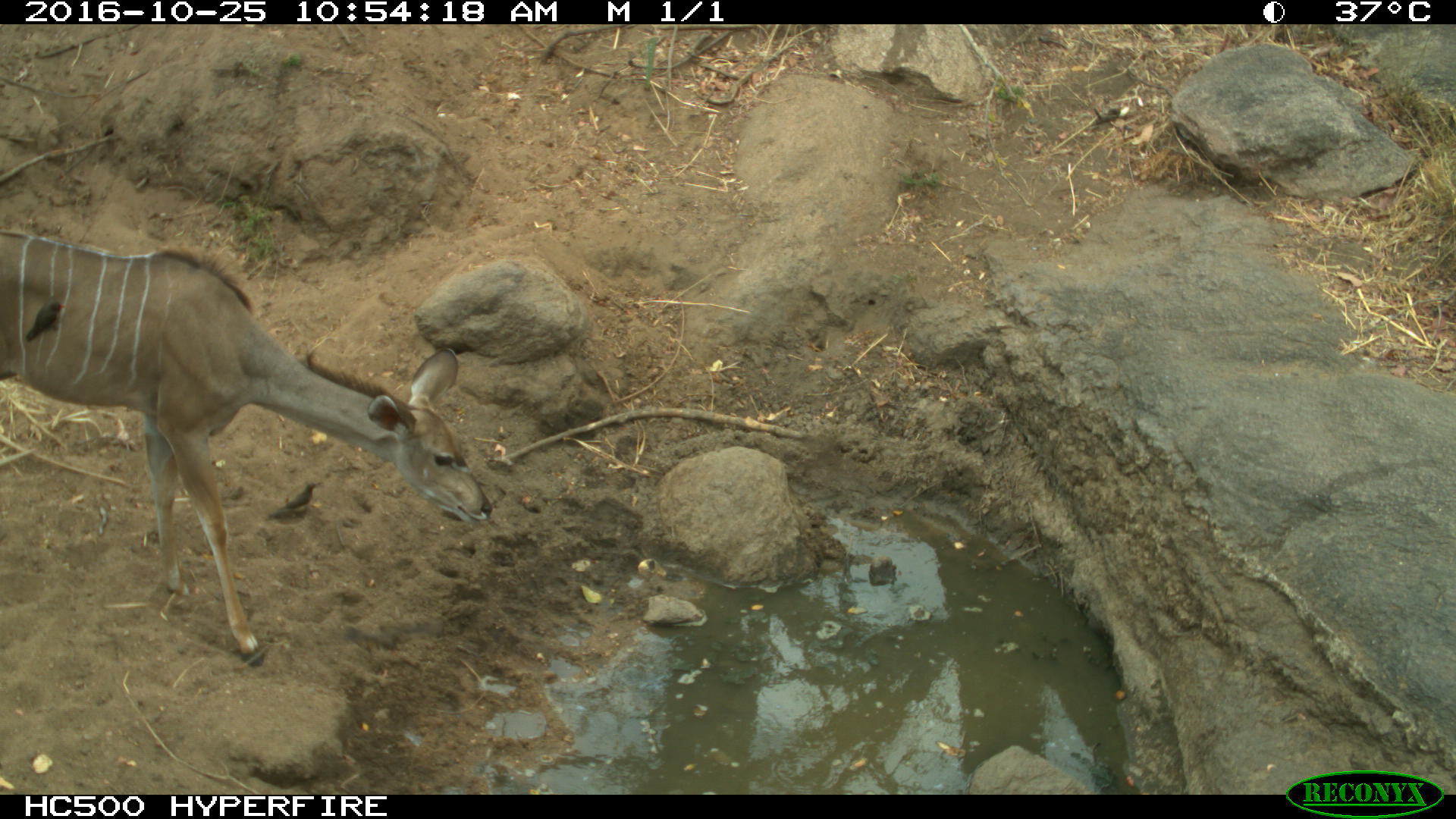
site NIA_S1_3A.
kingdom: Animalia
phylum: Chordata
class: Aves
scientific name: Aves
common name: bird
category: birdother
Birdother (bird) (Aves), count 2. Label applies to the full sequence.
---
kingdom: Animalia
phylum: Chordata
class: Mammalia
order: Artiodactyla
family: Bovidae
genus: Tragelaphus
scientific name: Tragelaphus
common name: kudu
Kudu (Tragelaphus), count 1. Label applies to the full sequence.